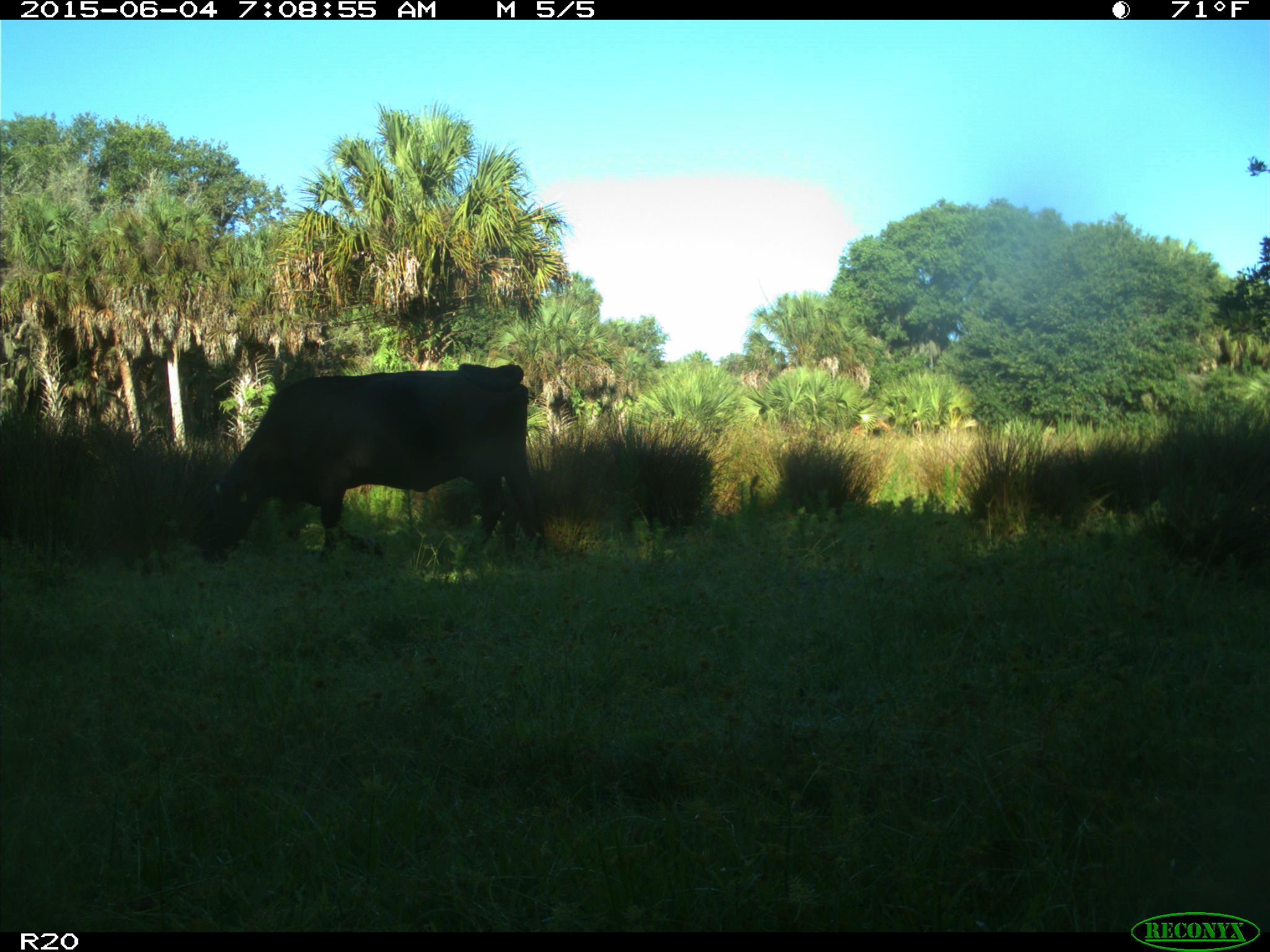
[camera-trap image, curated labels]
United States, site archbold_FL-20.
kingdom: Animalia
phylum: Chordata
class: Mammalia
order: Artiodactyla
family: Bovidae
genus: Bos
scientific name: Bos taurus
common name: domestic cow